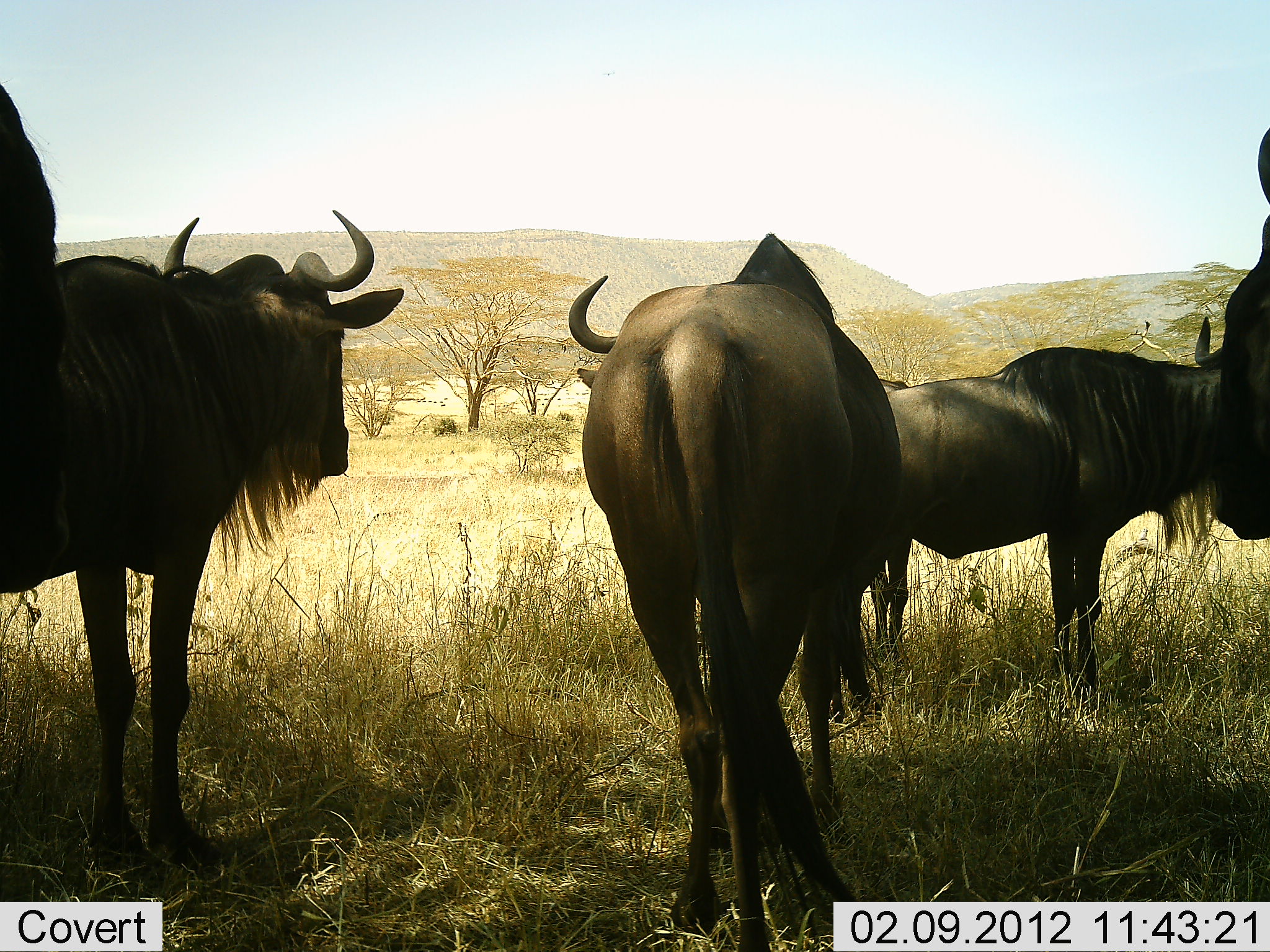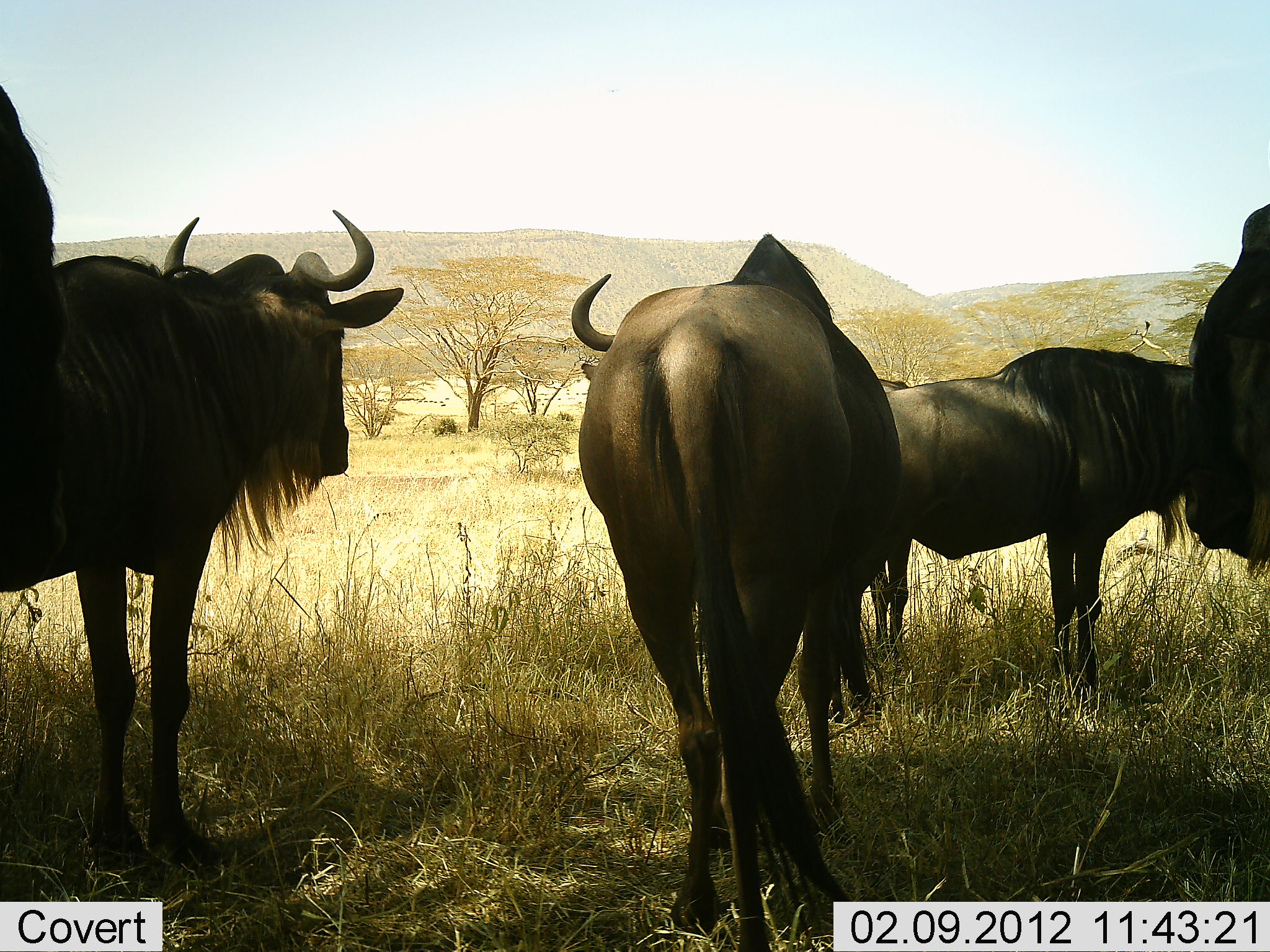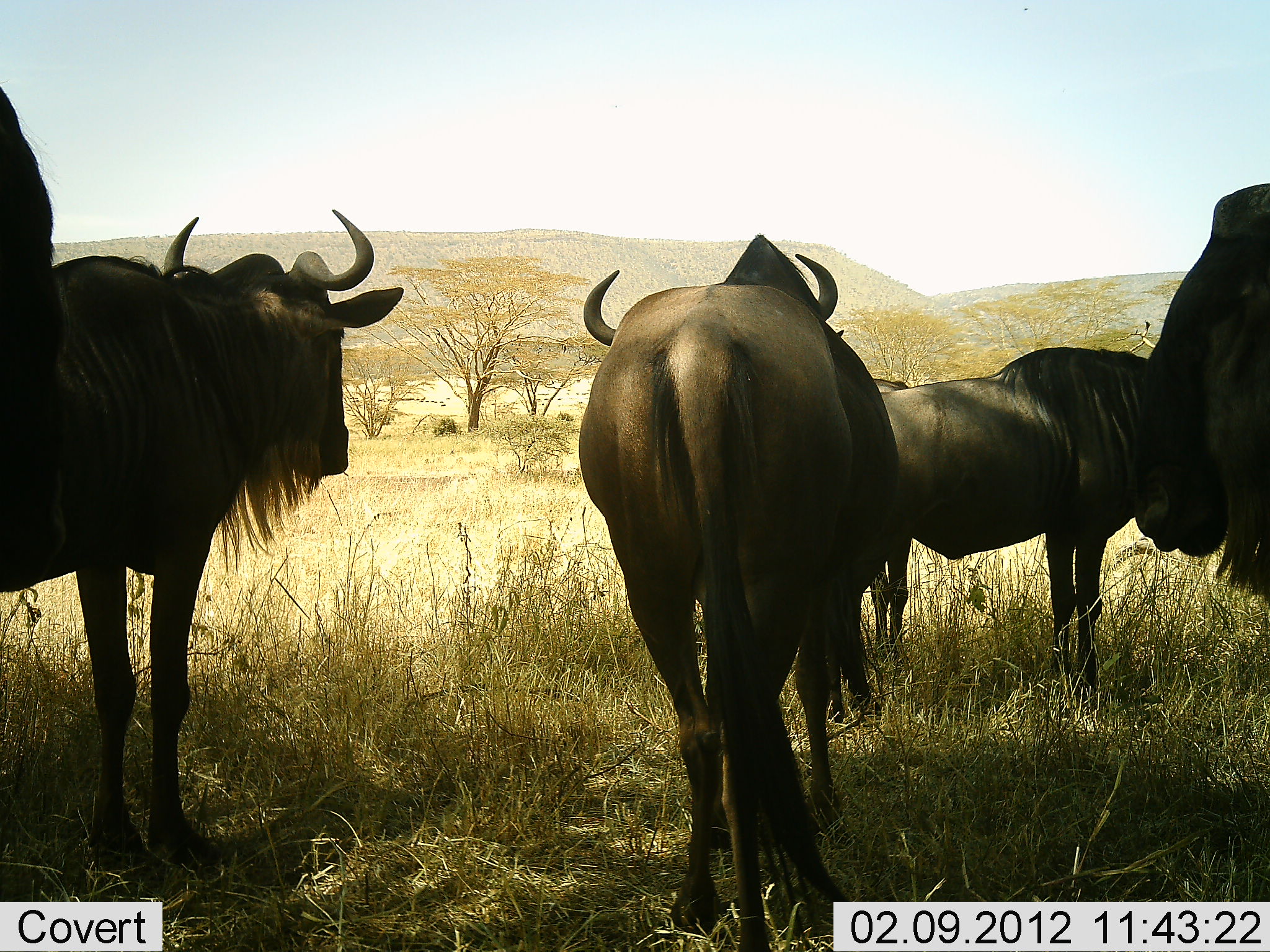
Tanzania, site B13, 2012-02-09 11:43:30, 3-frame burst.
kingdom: Animalia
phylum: Chordata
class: Mammalia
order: Artiodactyla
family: Bovidae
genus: Connochaetes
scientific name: Connochaetes taurinus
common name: blue wildebeest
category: wildebeest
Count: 5.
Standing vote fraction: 95%.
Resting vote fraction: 11%.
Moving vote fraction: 16%.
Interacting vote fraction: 5%.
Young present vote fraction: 0%.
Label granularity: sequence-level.